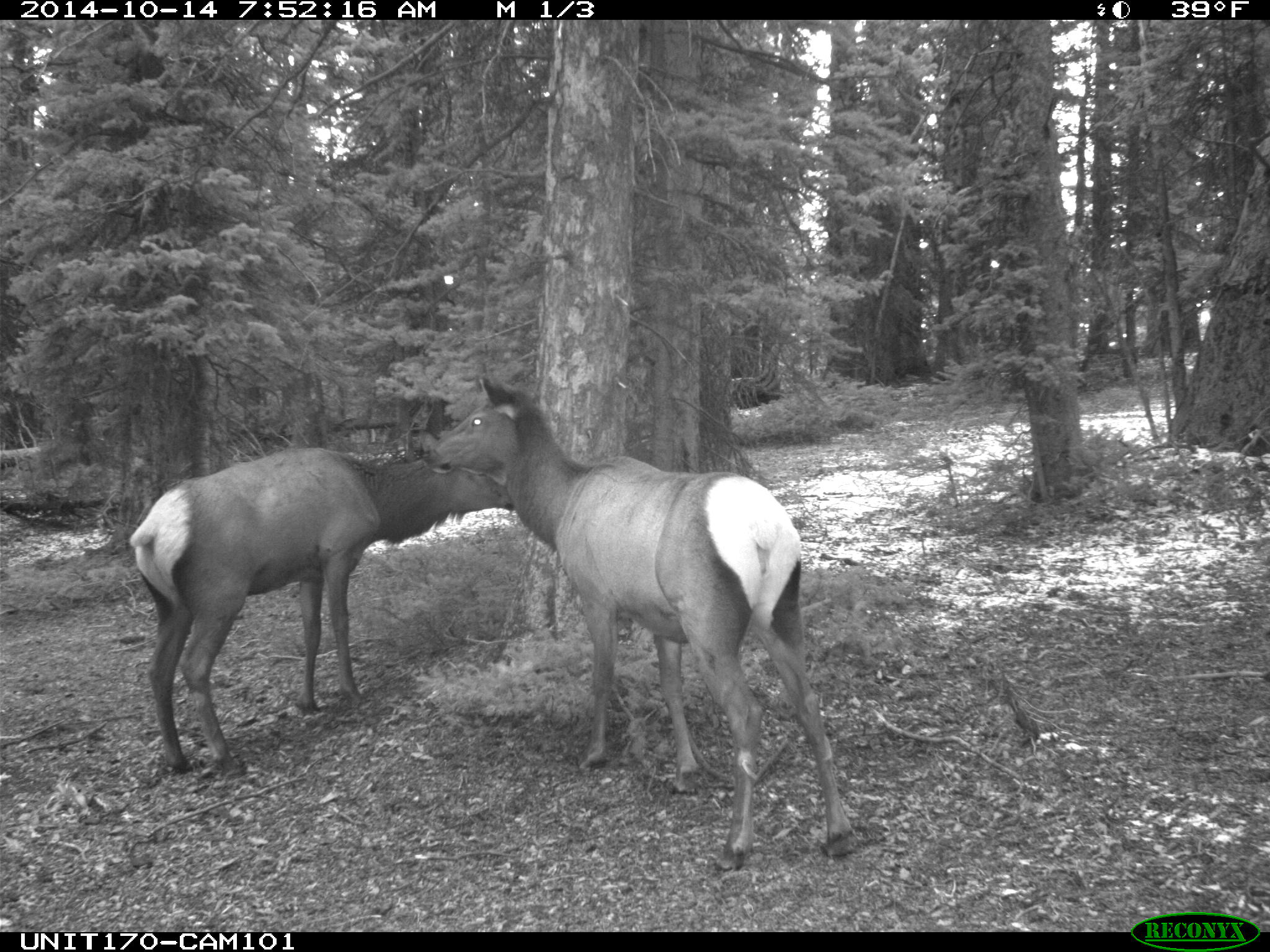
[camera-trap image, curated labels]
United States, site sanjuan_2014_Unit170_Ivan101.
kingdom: Animalia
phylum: Chordata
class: Mammalia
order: Artiodactyla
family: Cervidae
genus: Cervus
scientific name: Cervus elaphus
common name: red deer